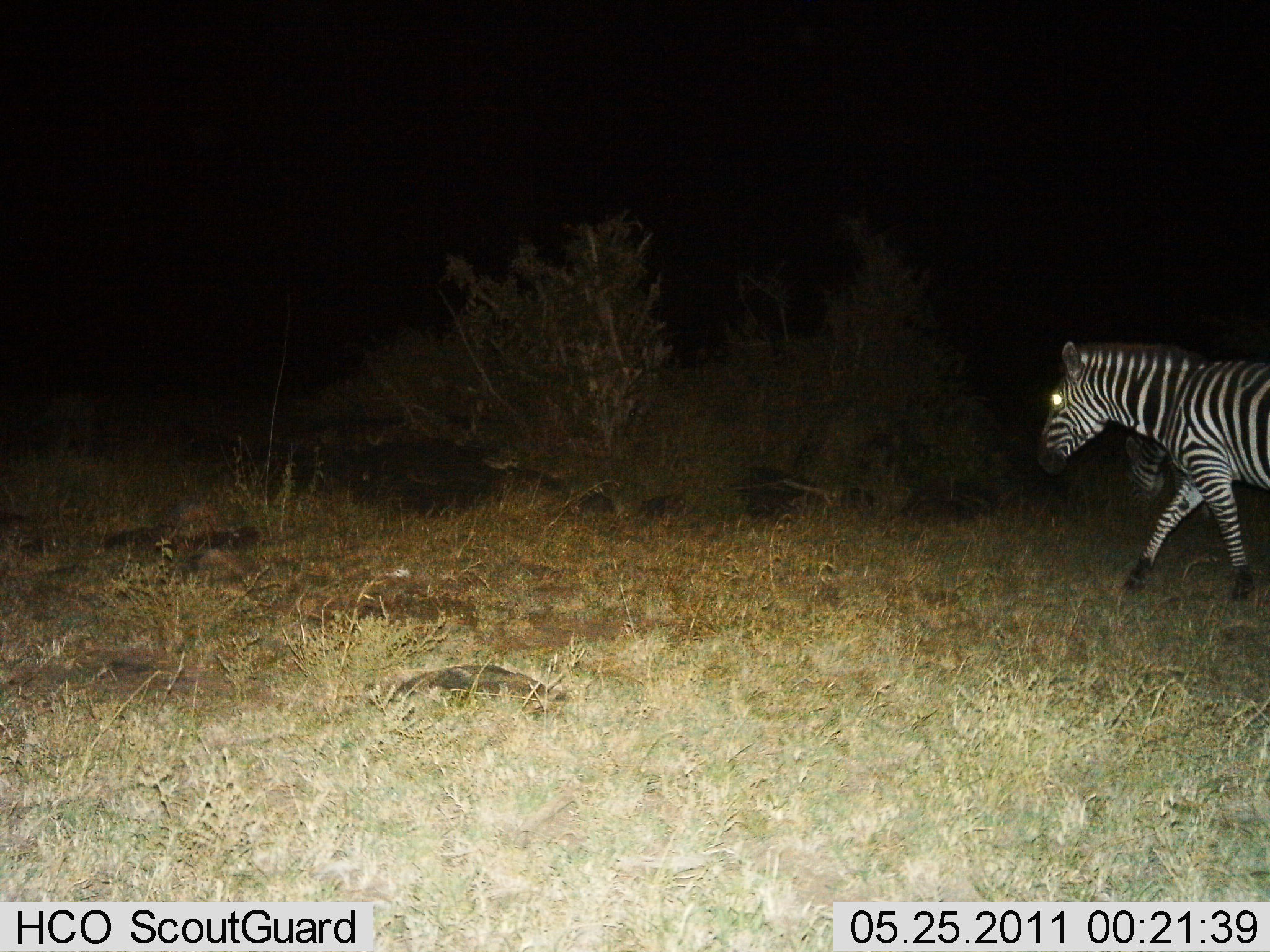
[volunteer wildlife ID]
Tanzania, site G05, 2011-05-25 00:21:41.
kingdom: Animalia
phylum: Chordata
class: Mammalia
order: Perissodactyla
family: Equidae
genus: Equus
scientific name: Equus quagga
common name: plains zebra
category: zebra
Zebra (plains zebra) (Equus quagga), count 2. Behavior (volunteer vote fractions): standing 36%, resting 0%, moving 82%, interacting 0%. Young present (vote fraction): 0%. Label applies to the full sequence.